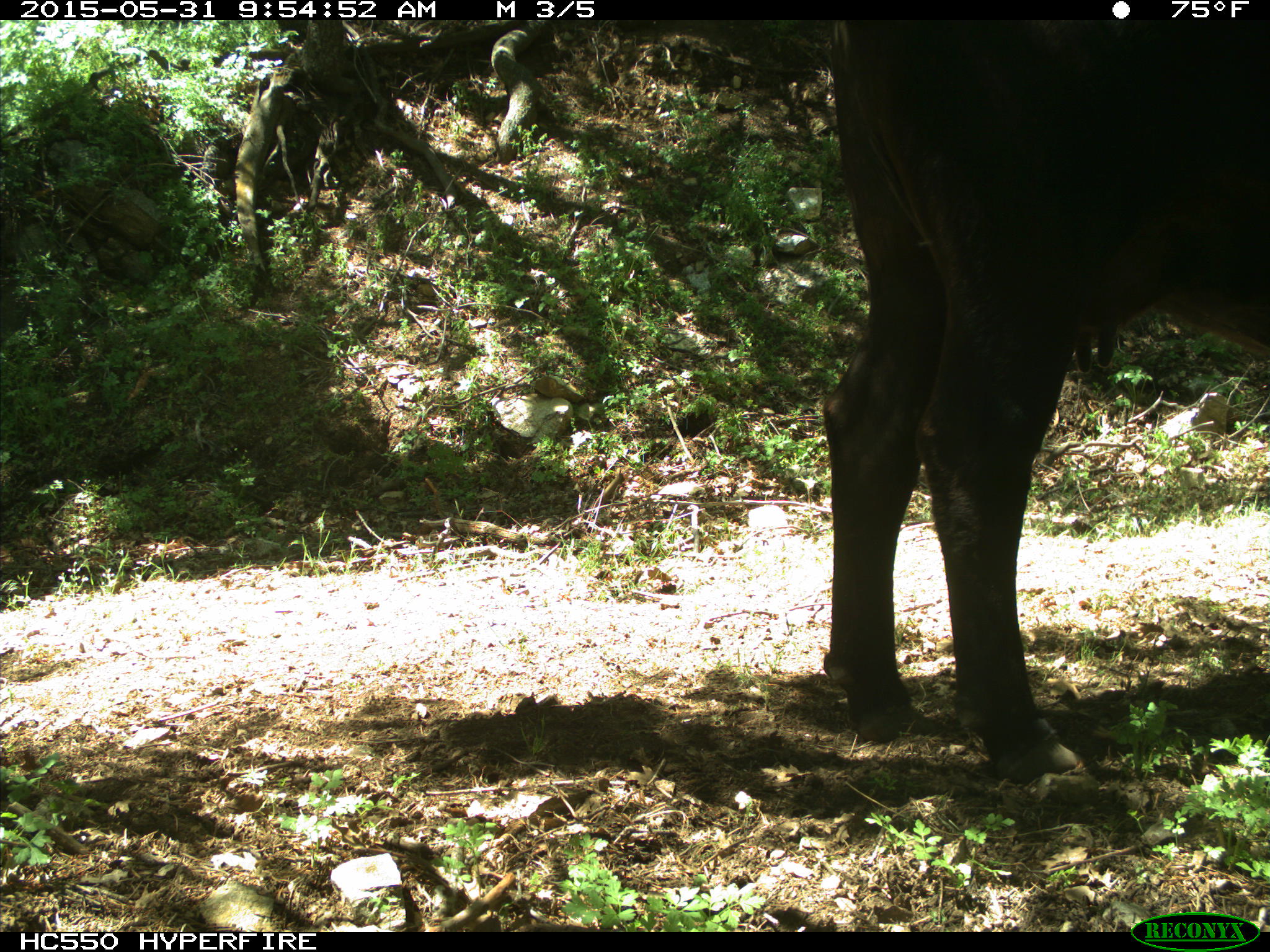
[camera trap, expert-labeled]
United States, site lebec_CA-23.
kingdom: Animalia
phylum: Chordata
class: Mammalia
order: Artiodactyla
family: Bovidae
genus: Bos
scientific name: Bos taurus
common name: domestic cow